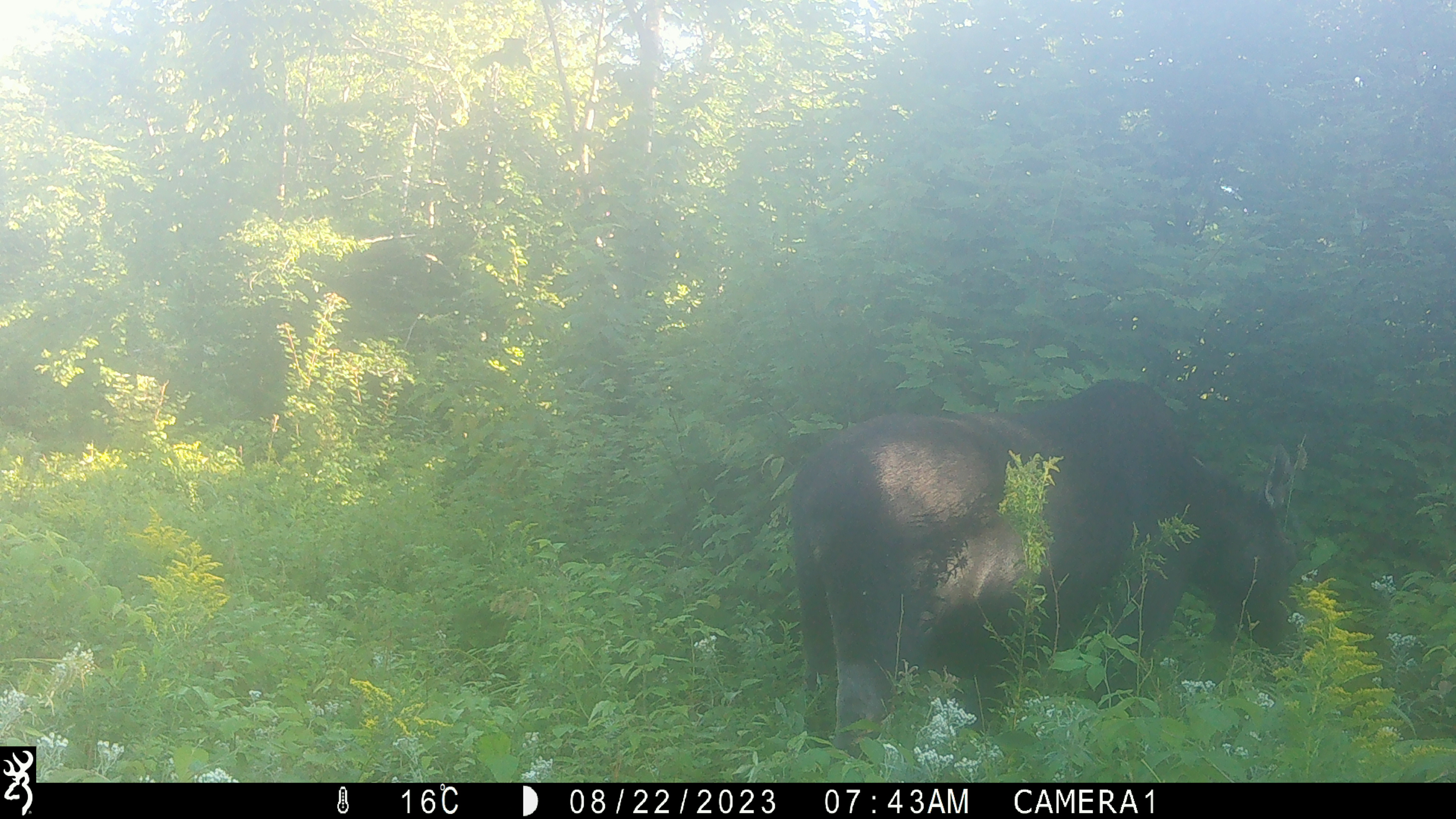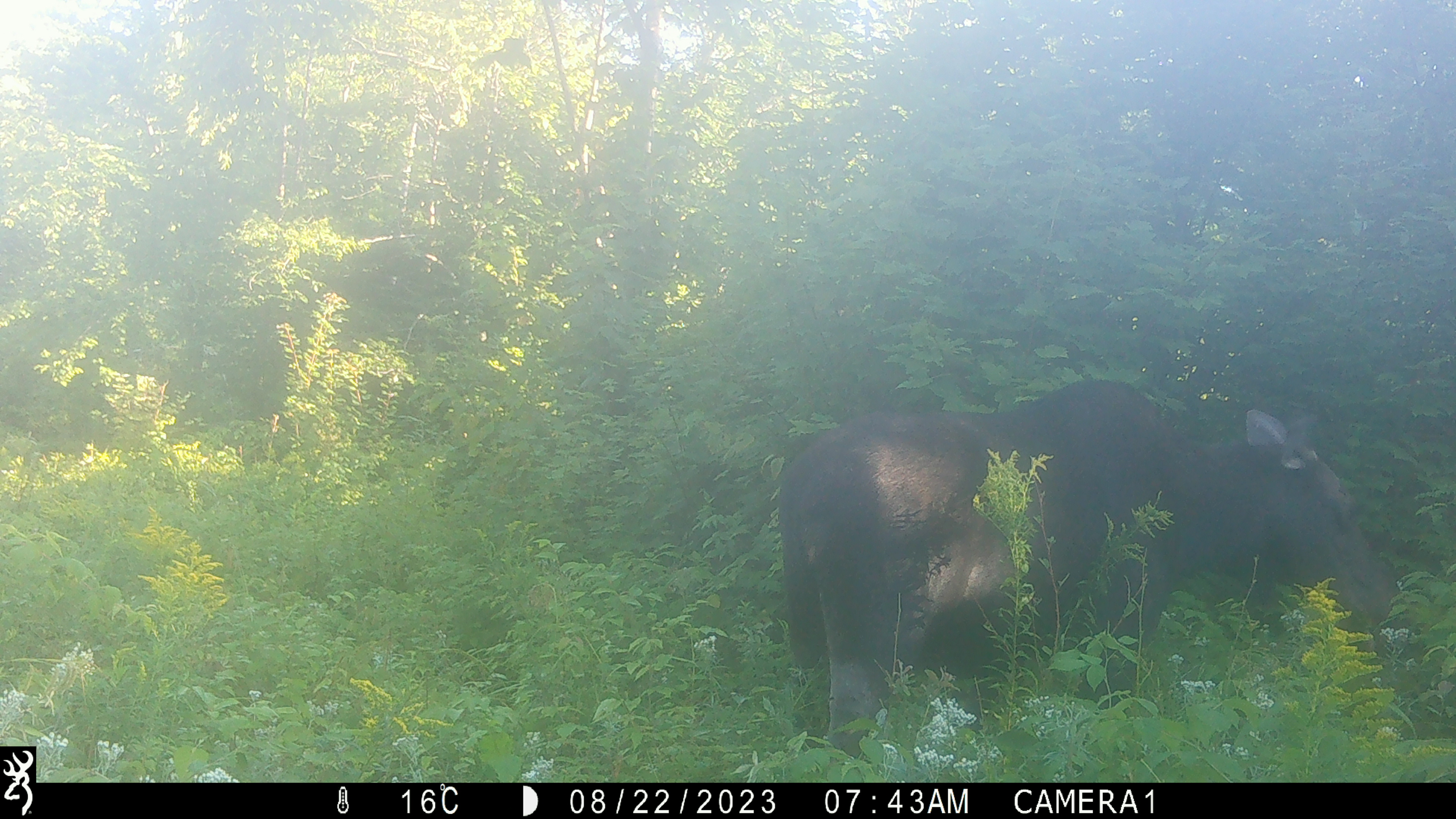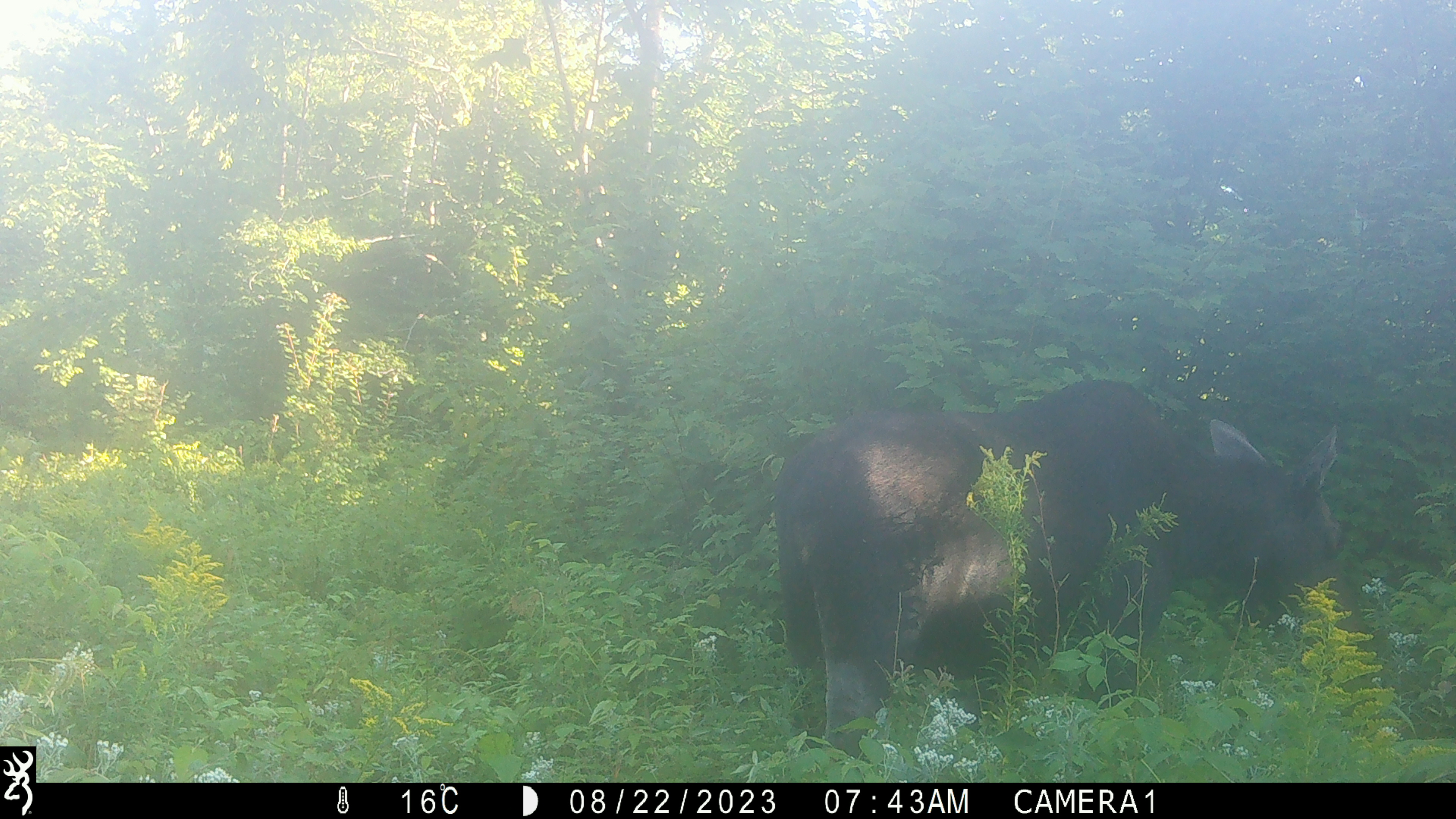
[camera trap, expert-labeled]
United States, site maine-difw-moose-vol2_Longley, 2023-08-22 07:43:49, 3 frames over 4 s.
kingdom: Animalia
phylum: Chordata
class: Mammalia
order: Artiodactyla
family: Cervidae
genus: Alces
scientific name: Alces alces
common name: moose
Moose (Alces alces).